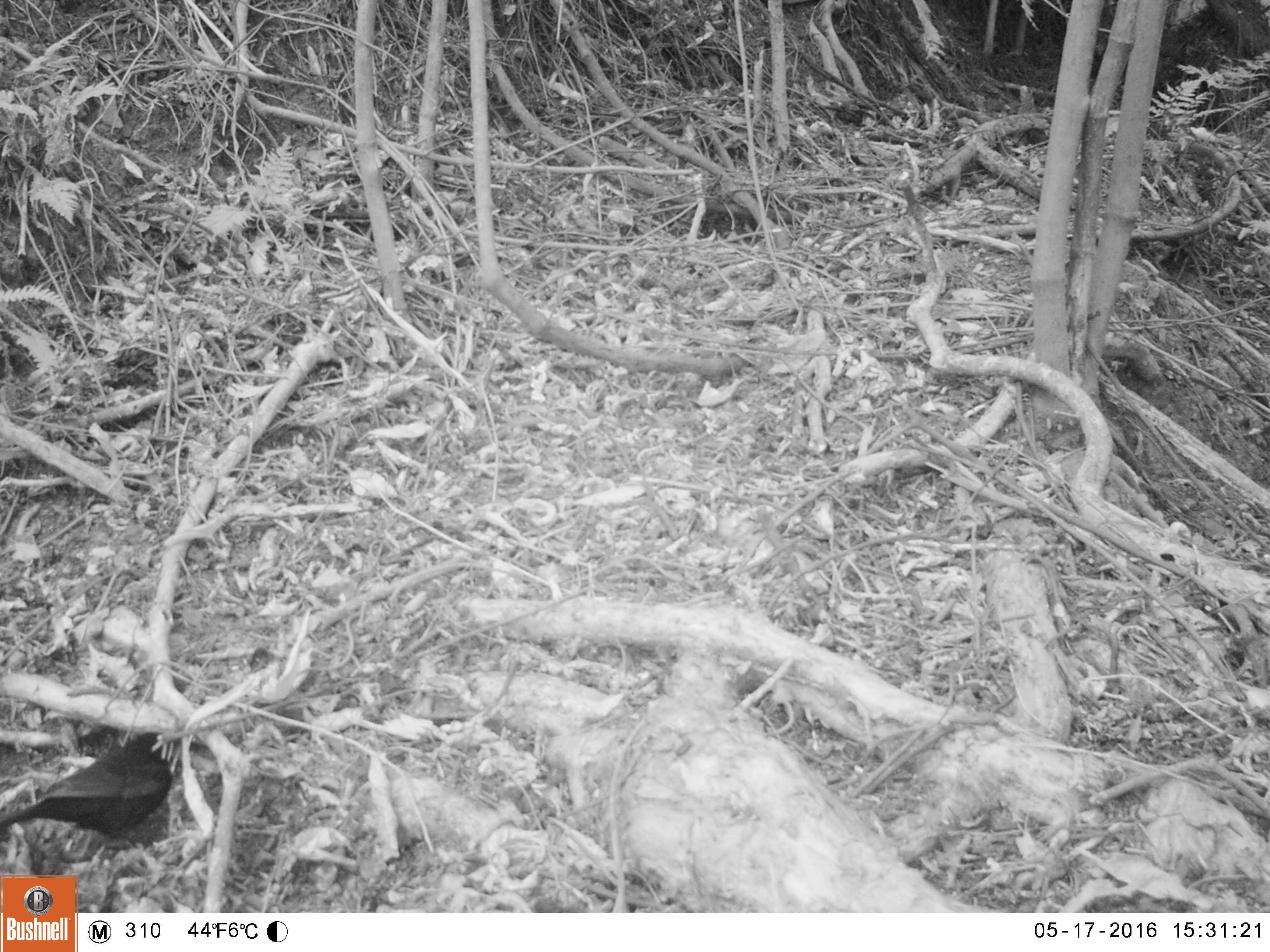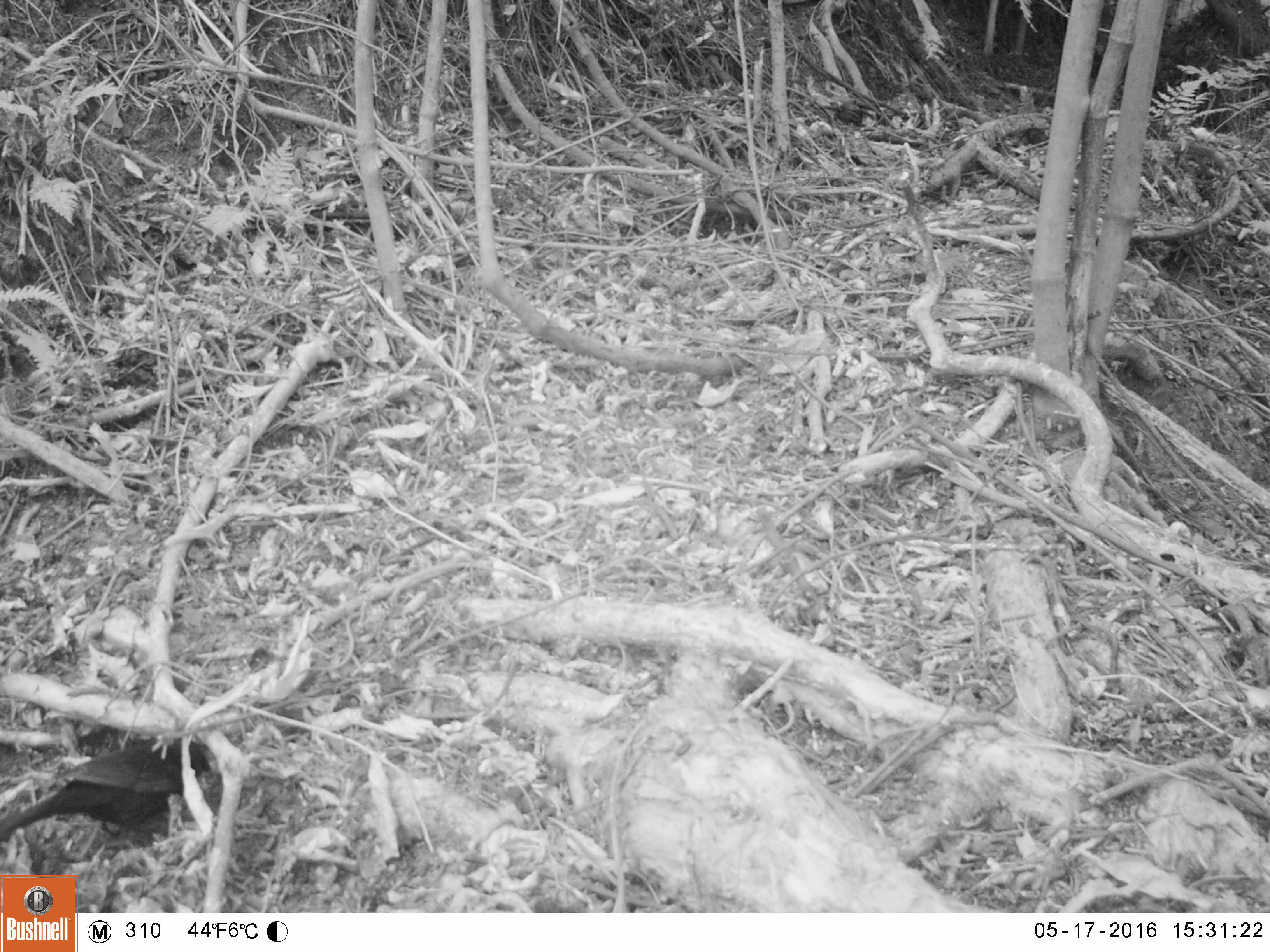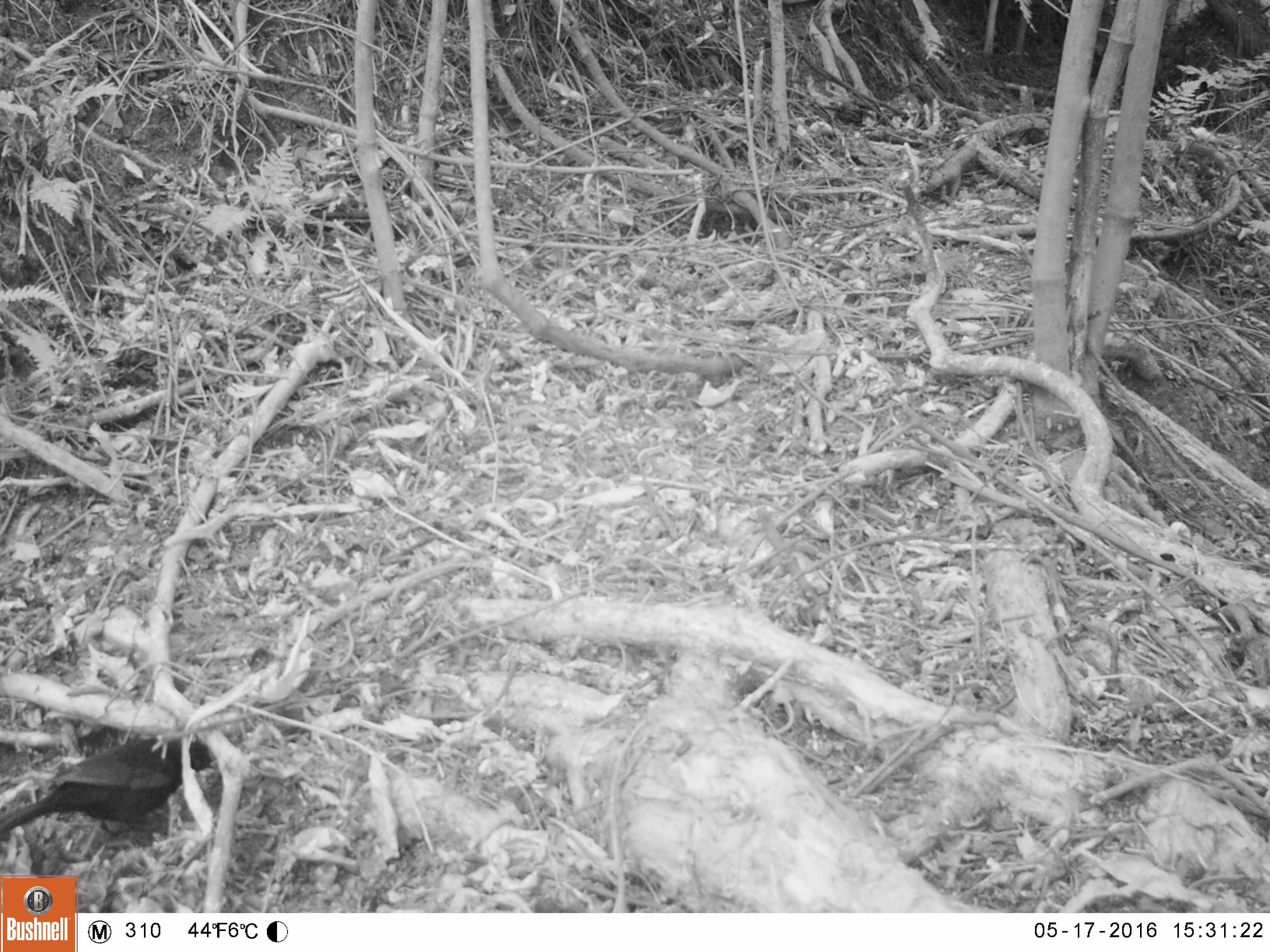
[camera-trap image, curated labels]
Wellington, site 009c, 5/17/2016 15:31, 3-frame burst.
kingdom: Animalia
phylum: Chordata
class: Aves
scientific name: Aves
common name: bird